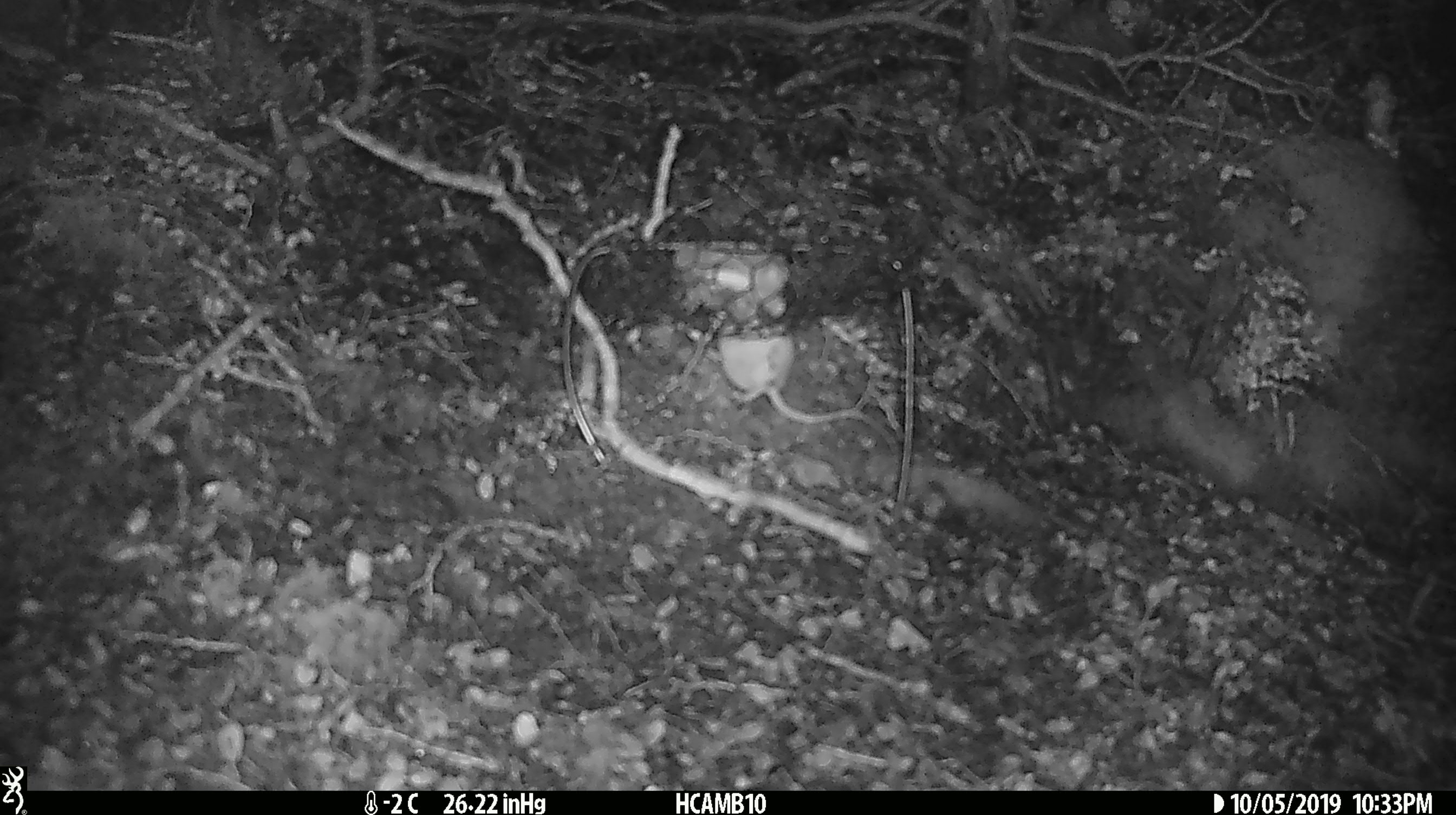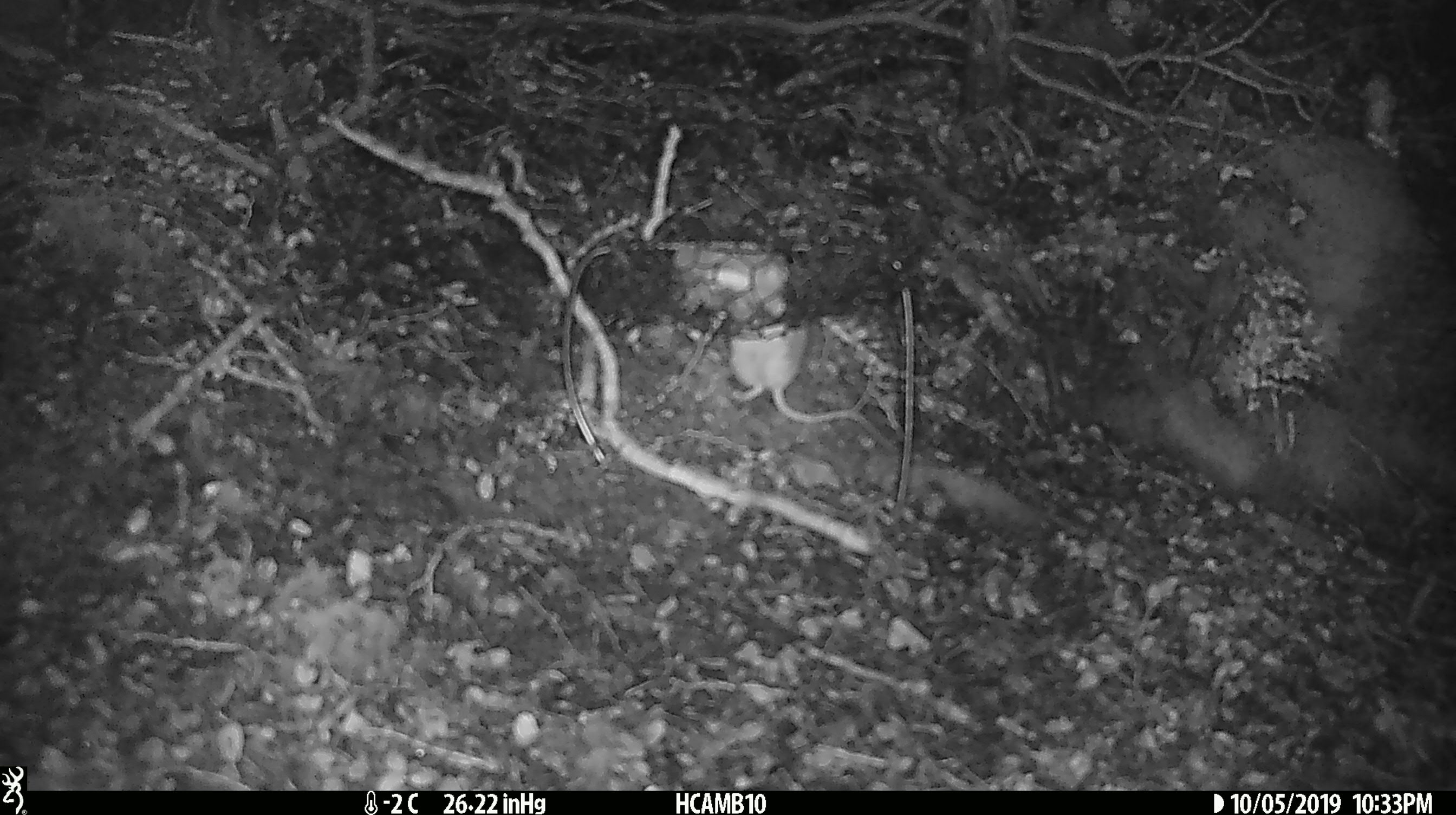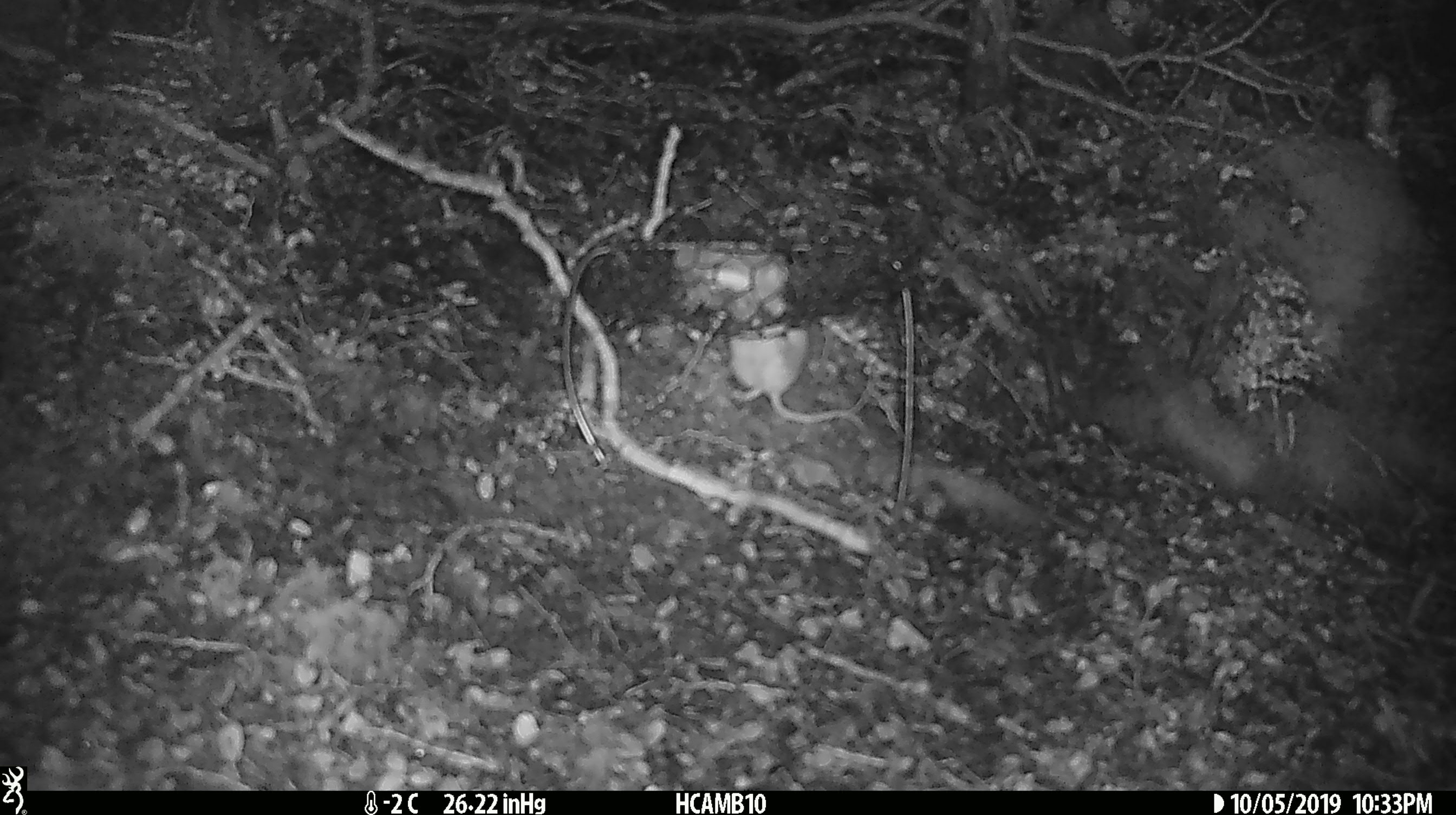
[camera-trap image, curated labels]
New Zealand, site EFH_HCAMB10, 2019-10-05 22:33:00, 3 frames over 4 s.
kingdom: Animalia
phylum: Chordata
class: Mammalia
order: Rodentia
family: Muridae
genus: Mus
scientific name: Mus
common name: mouse